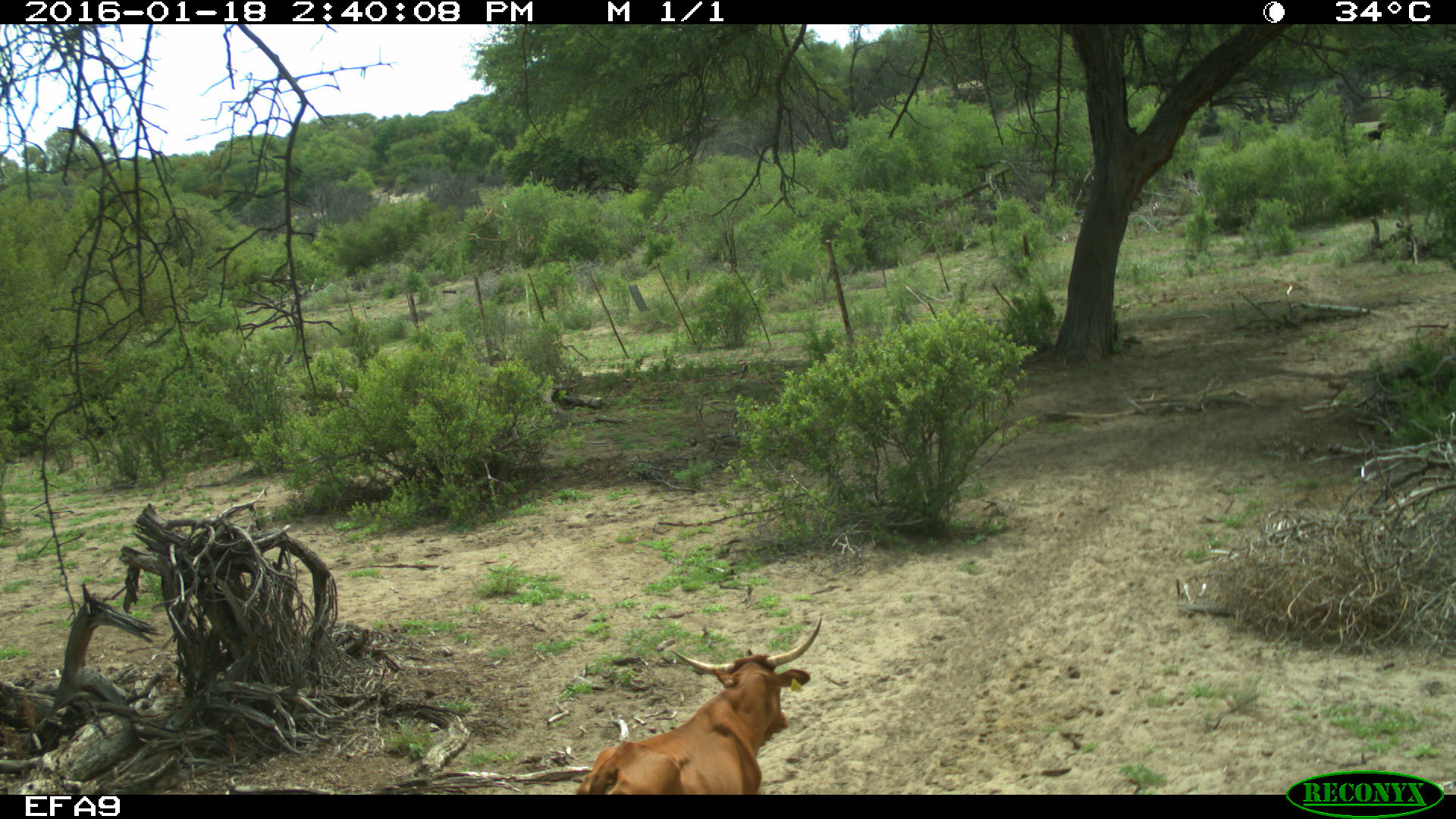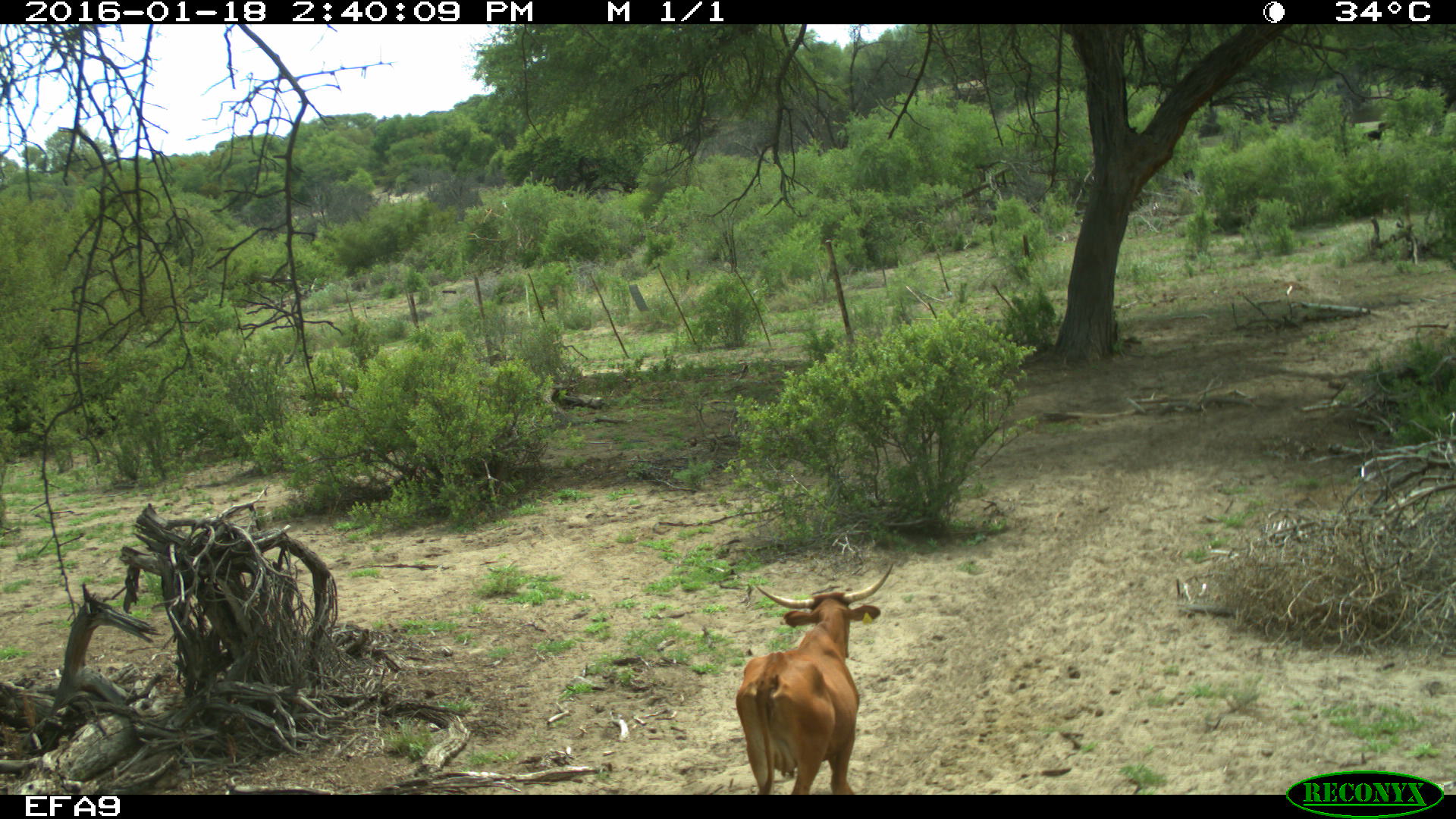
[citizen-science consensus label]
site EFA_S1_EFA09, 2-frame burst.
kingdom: Animalia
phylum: Chordata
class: Mammalia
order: Artiodactyla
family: Bovidae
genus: Bos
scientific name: Bos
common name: cattle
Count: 1.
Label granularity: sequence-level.